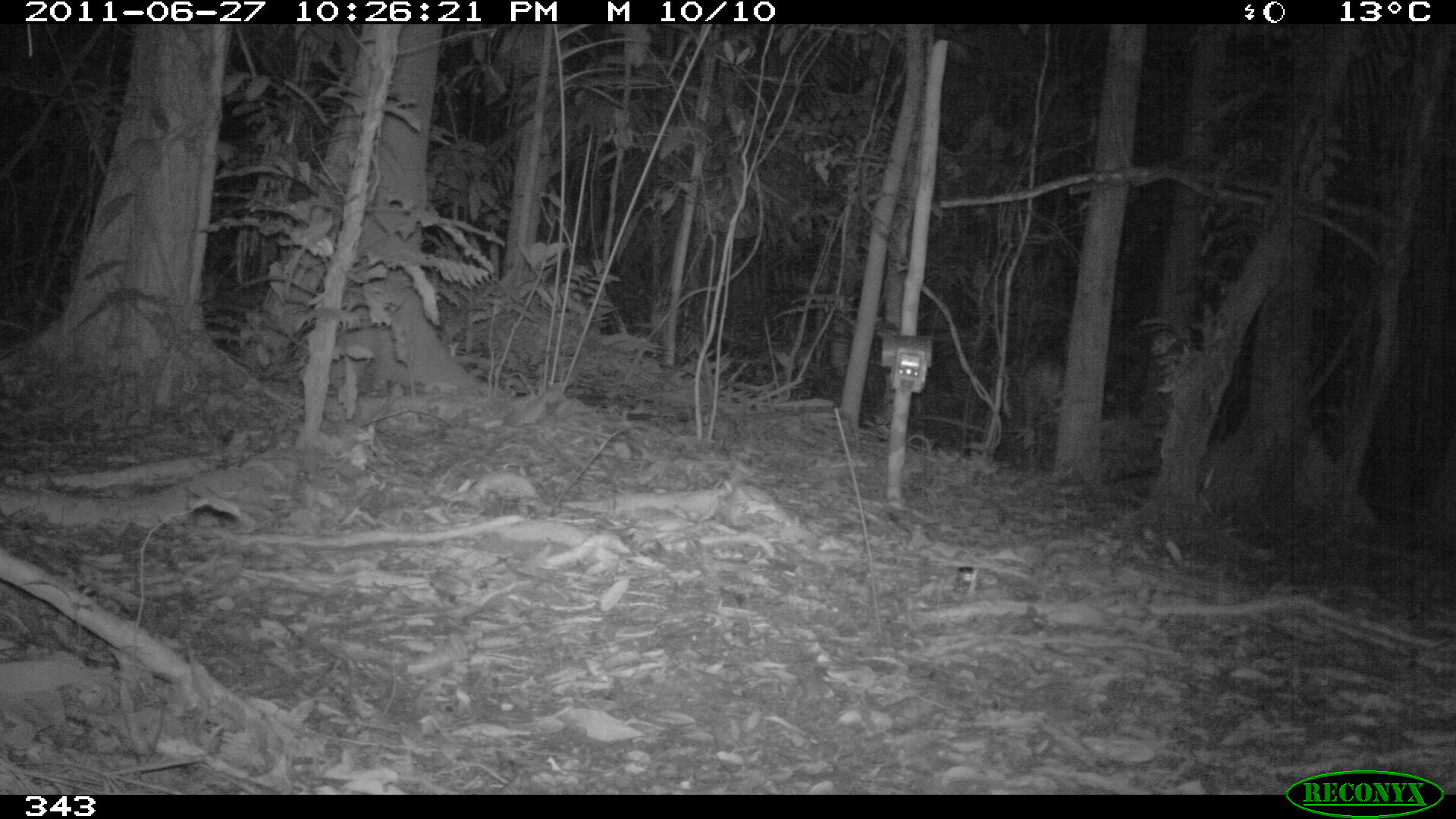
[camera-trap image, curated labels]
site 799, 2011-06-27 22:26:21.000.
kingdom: Animalia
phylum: Chordata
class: Mammalia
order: Artiodactyla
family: Cervidae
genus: Mazama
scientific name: Mazama americana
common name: red brocket